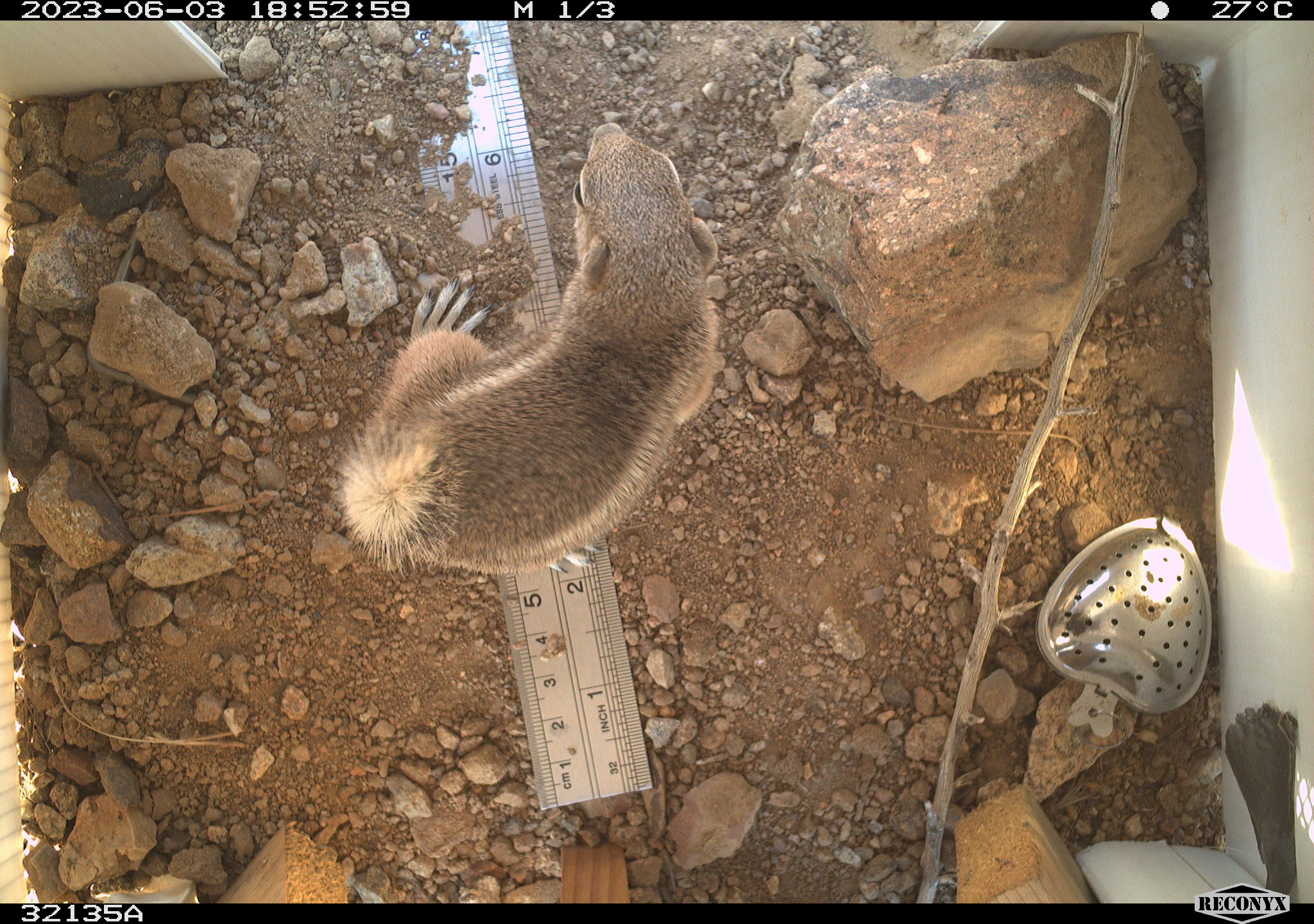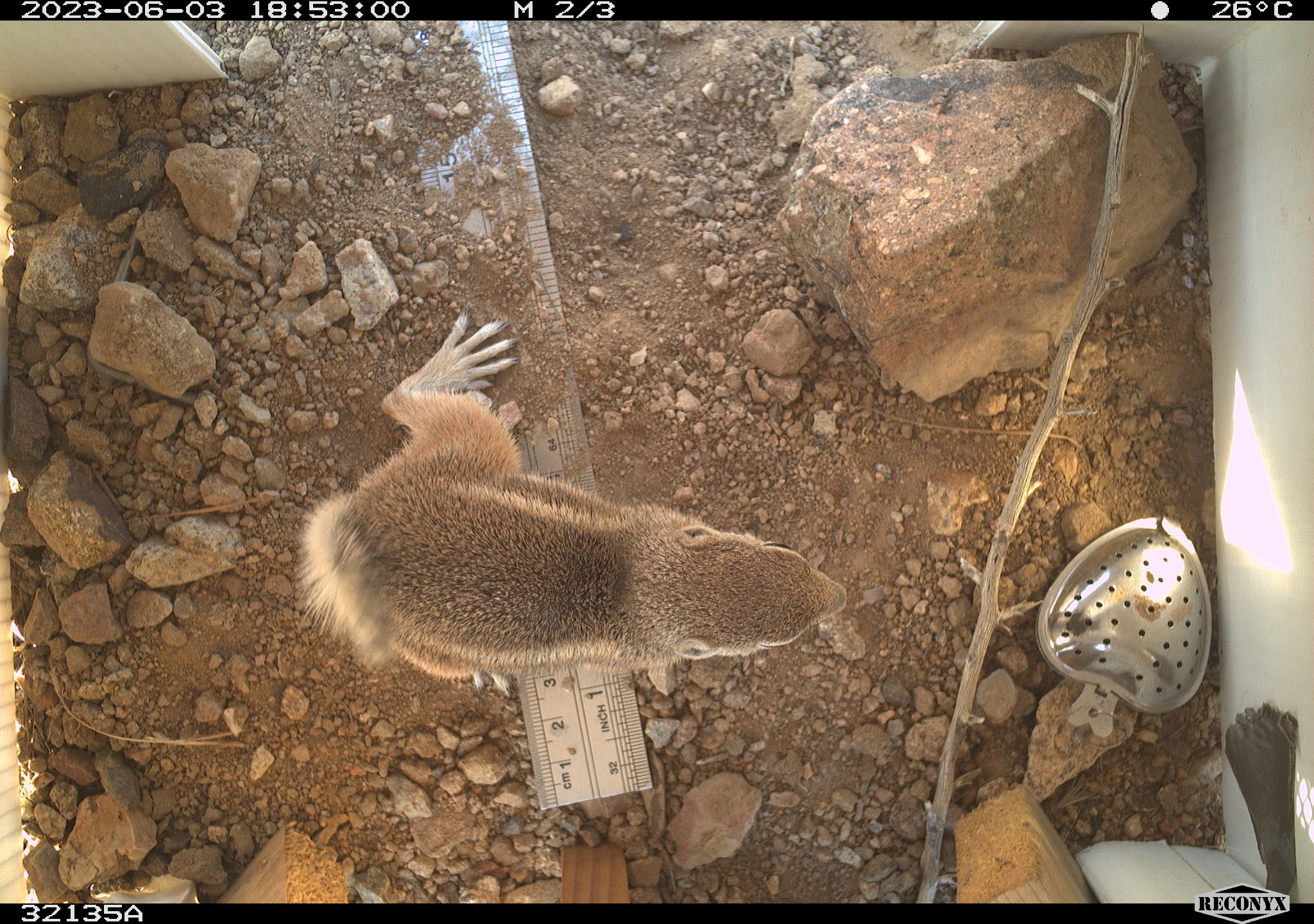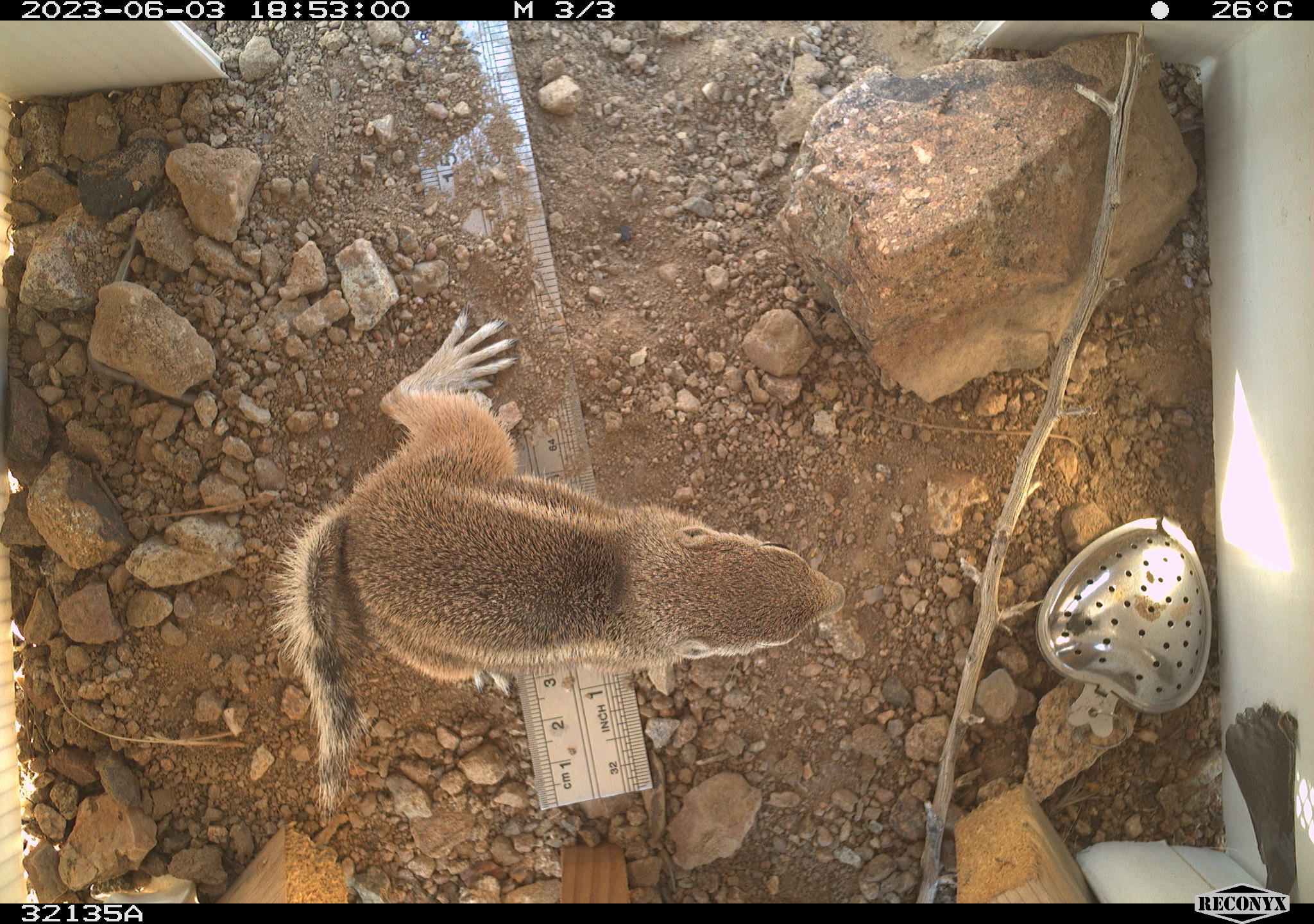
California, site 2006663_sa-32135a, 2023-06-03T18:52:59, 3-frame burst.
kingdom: Animalia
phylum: Chordata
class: Mammalia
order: Rodentia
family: Sciuridae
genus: Ammospermophilus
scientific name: Ammospermophilus leucurus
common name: white-tailed antelope squirrel